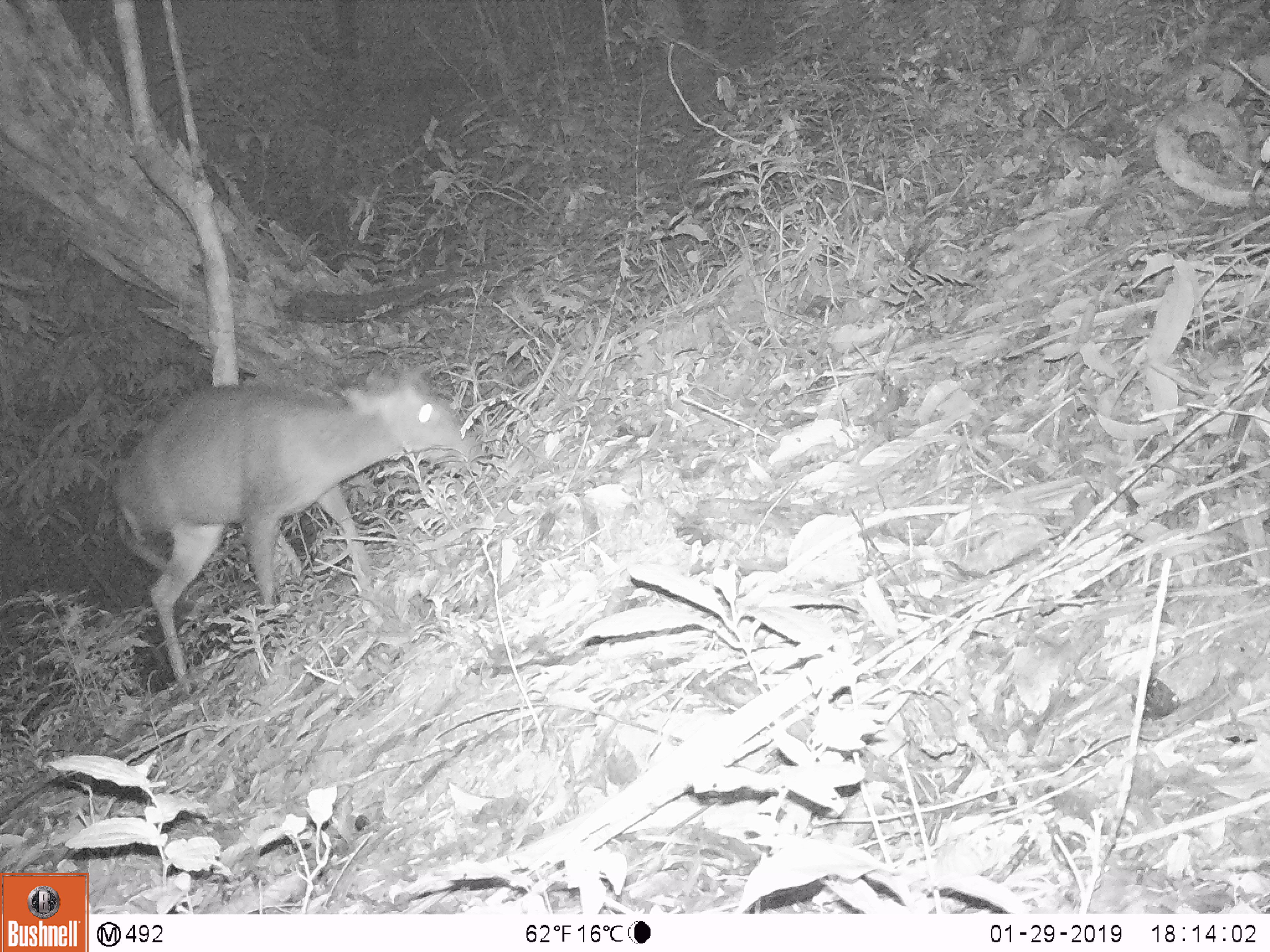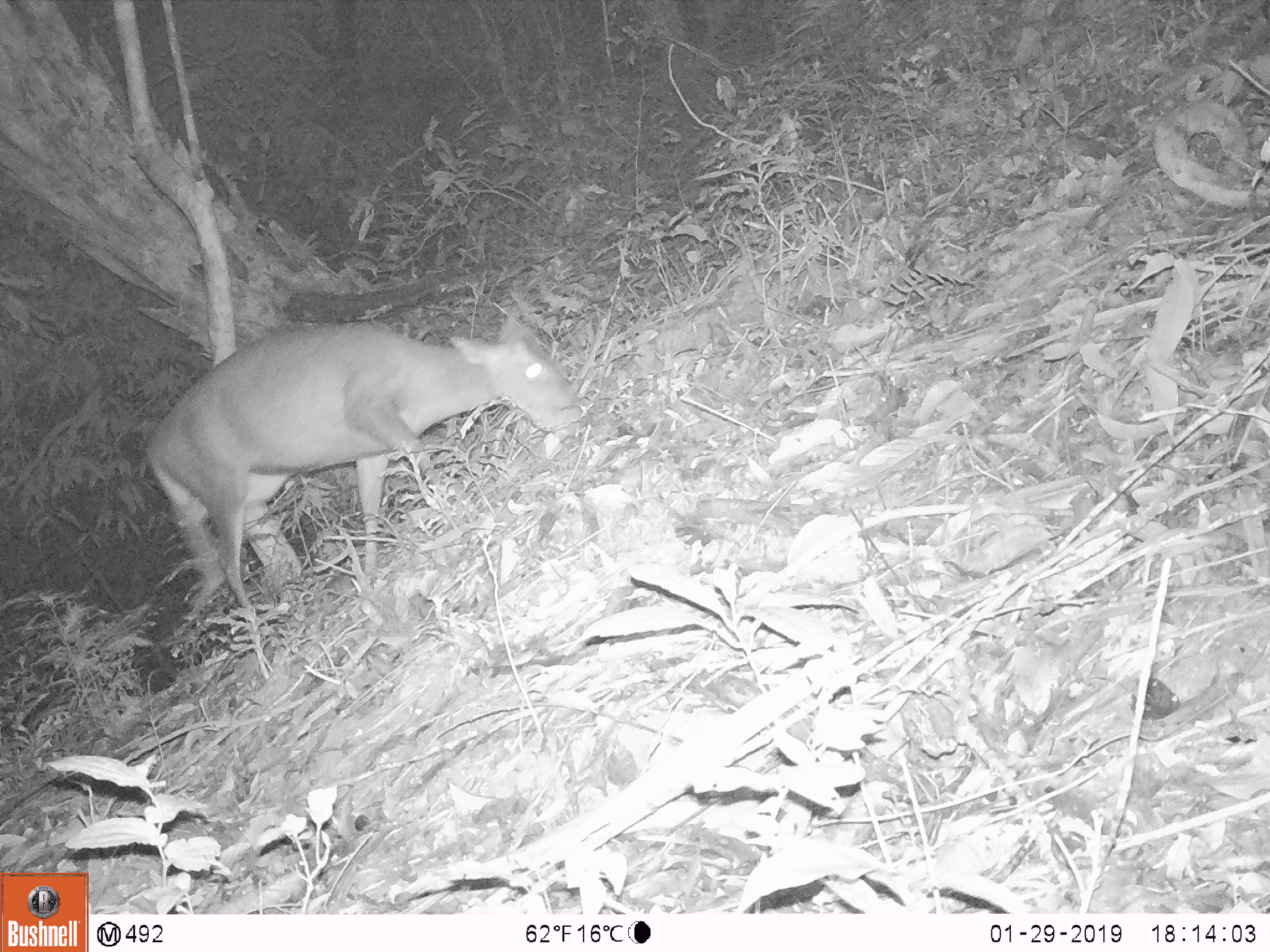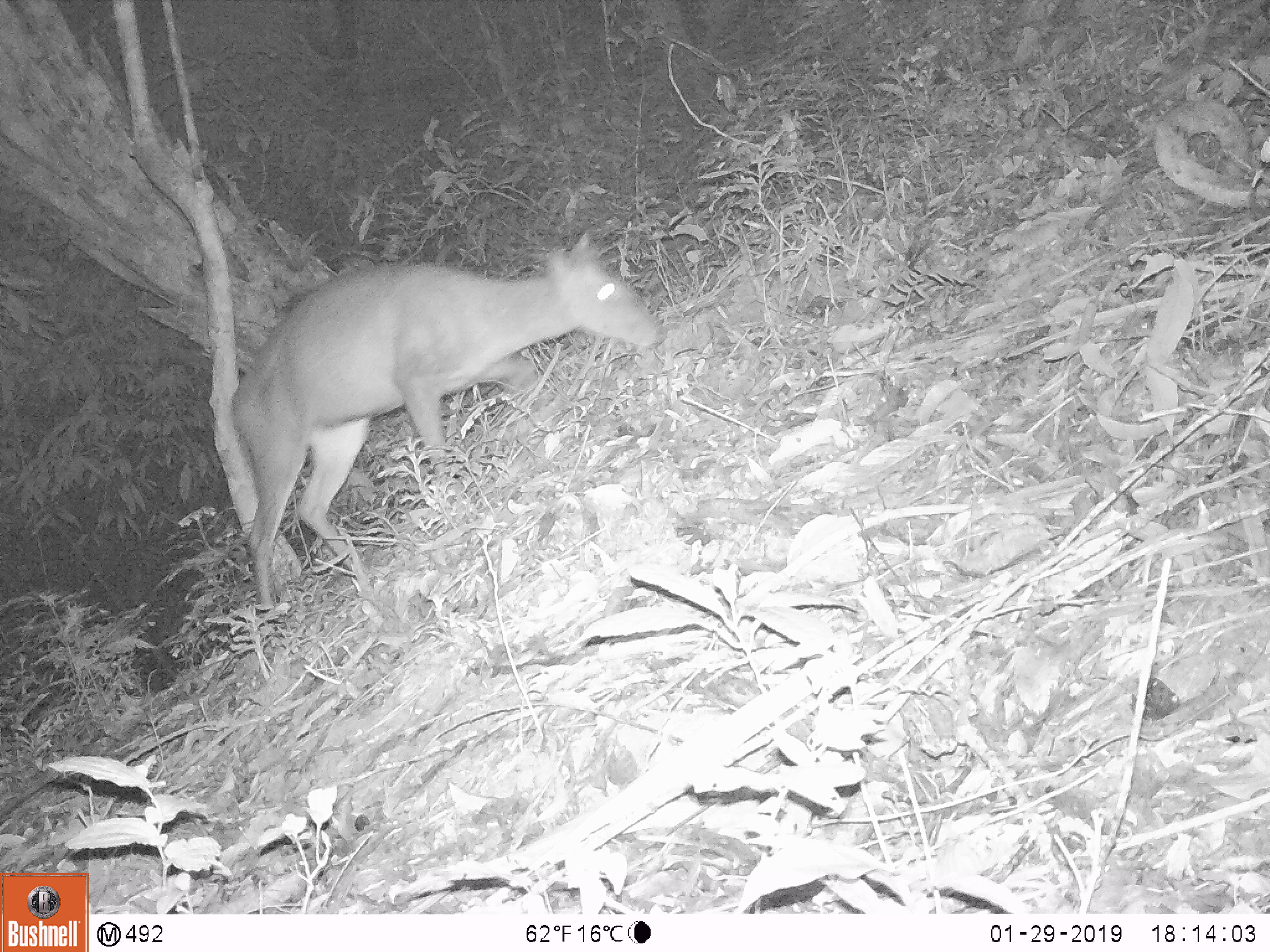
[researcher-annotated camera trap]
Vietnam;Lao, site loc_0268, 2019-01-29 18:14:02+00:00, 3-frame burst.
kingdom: Animalia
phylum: Chordata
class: Mammalia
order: Artiodactyla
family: Cervidae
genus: Muntiacus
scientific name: Muntiacus rooseveltorum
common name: roosevelt's muntjac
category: roosevelts muntjac group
Roosevelts muntjac group (roosevelt's muntjac) (Muntiacus rooseveltorum). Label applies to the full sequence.